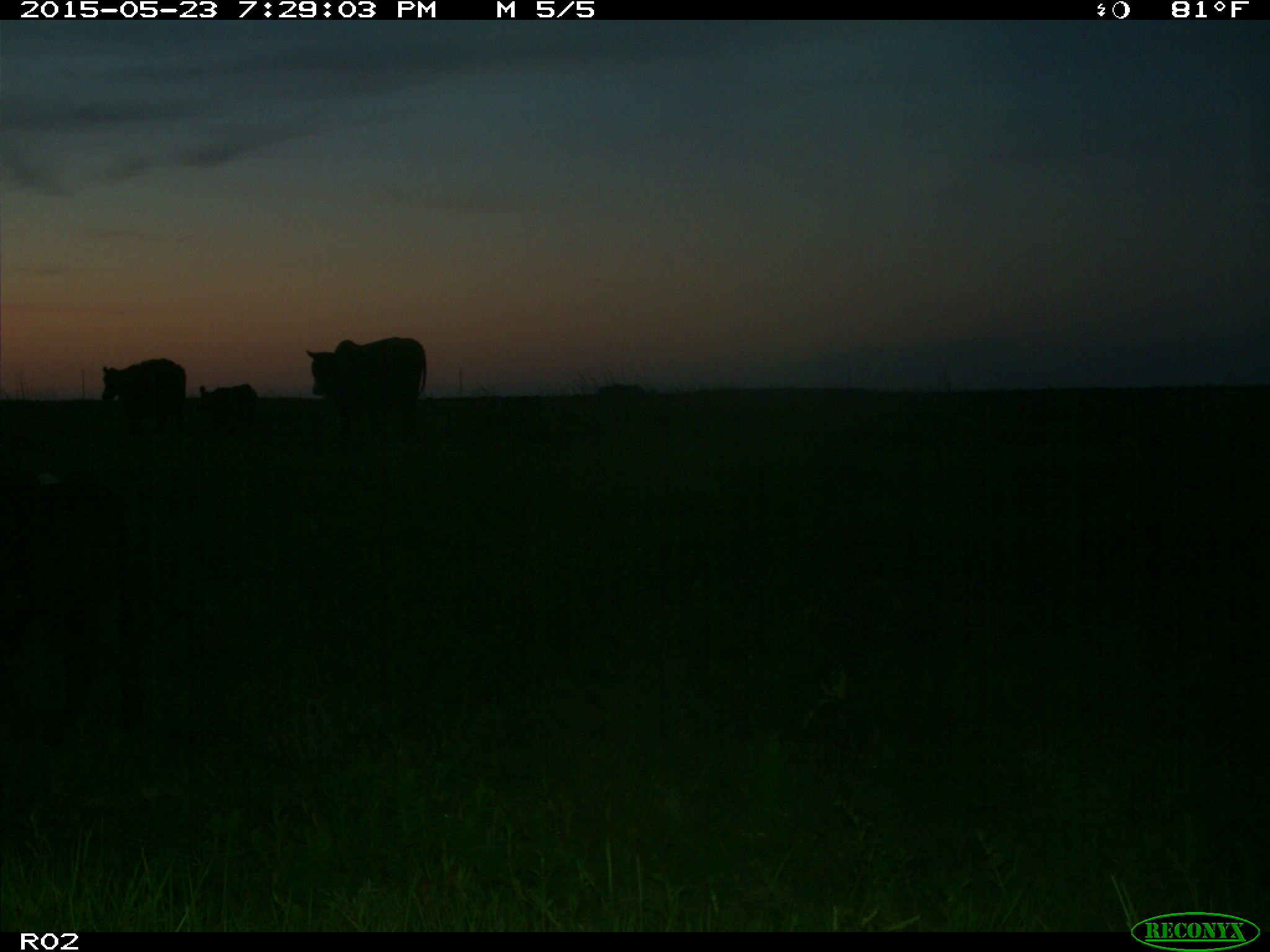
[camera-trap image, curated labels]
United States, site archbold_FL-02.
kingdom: Animalia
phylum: Chordata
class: Mammalia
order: Artiodactyla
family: Bovidae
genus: Bos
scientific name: Bos taurus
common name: domestic cow